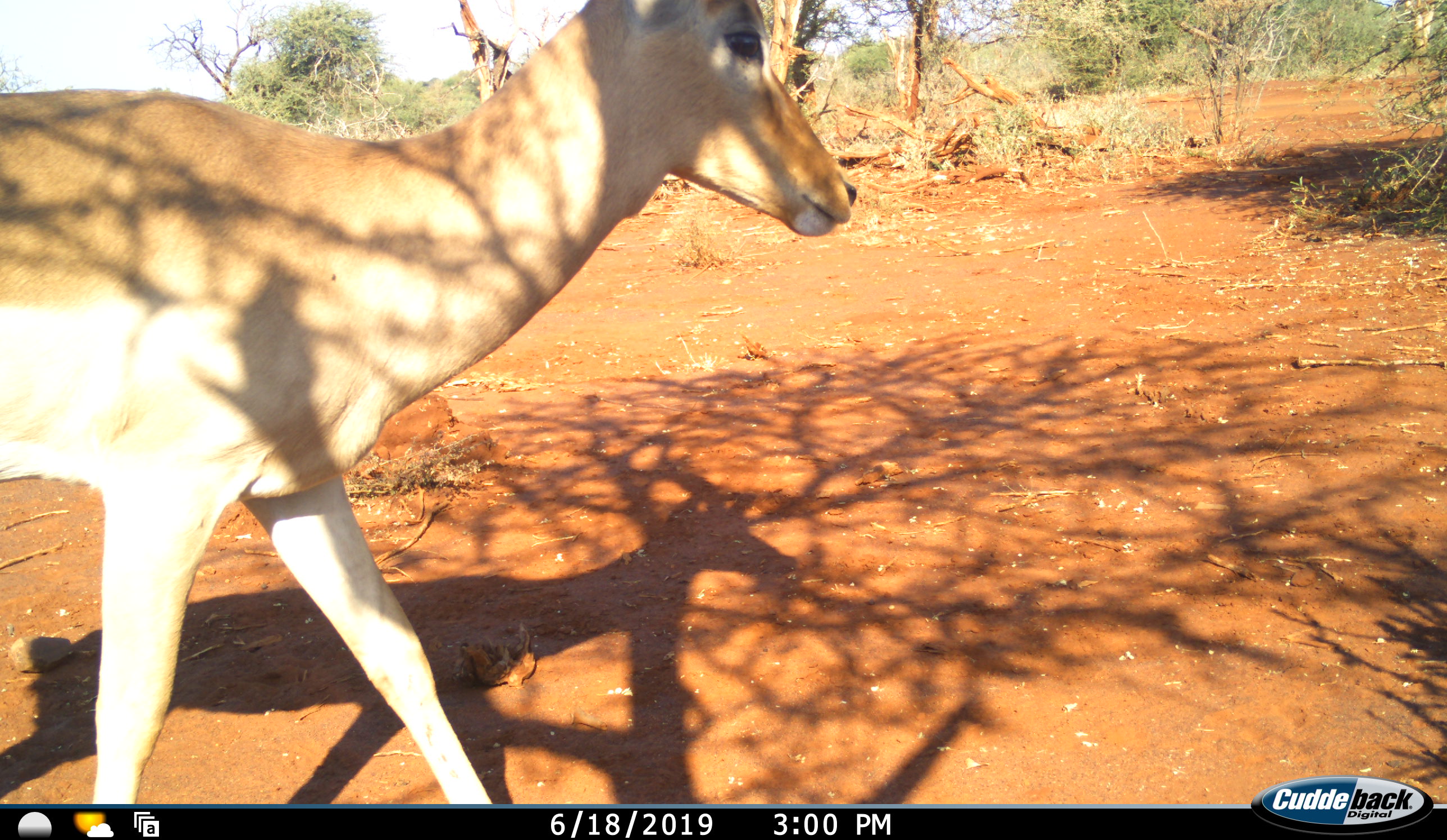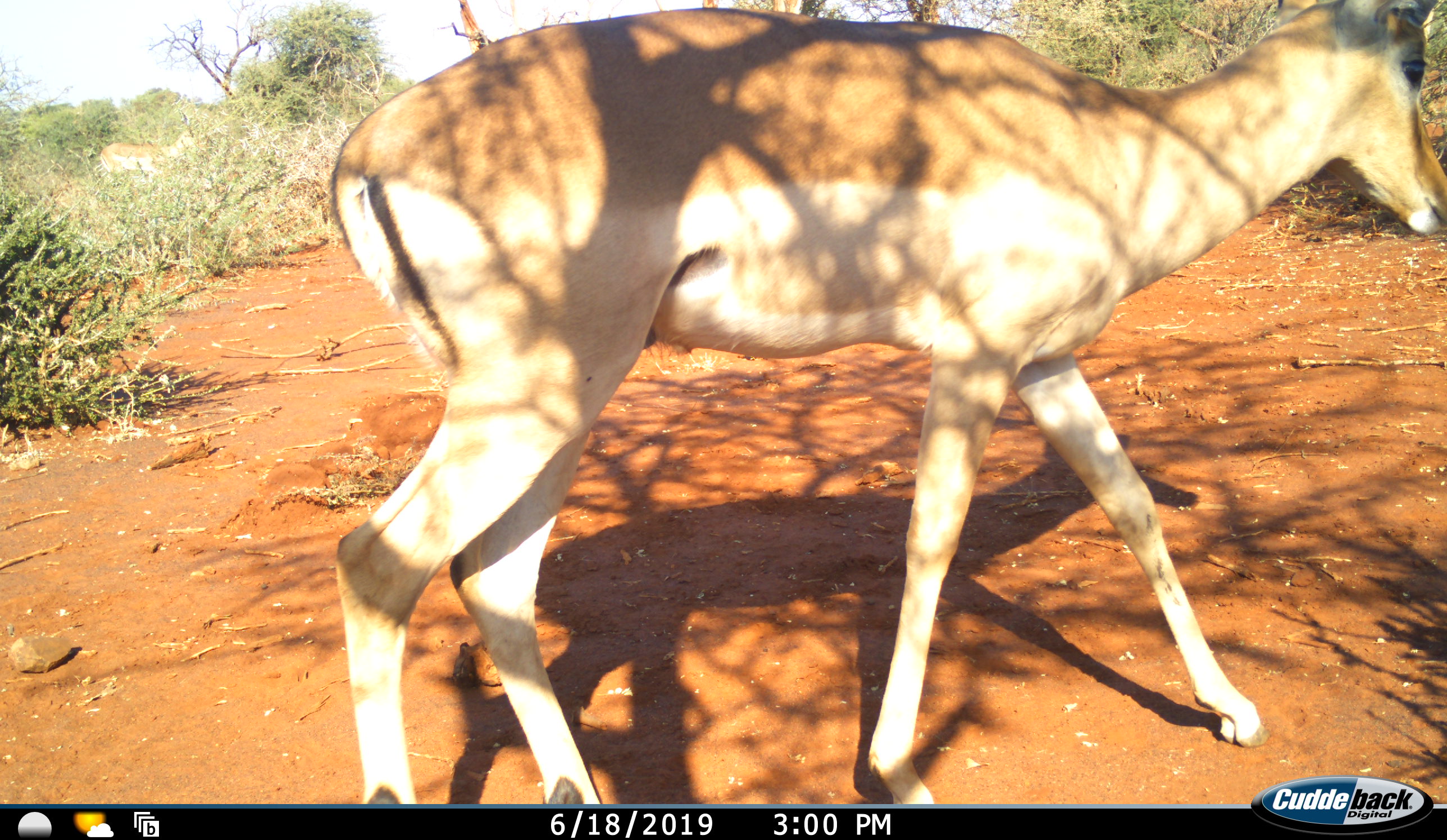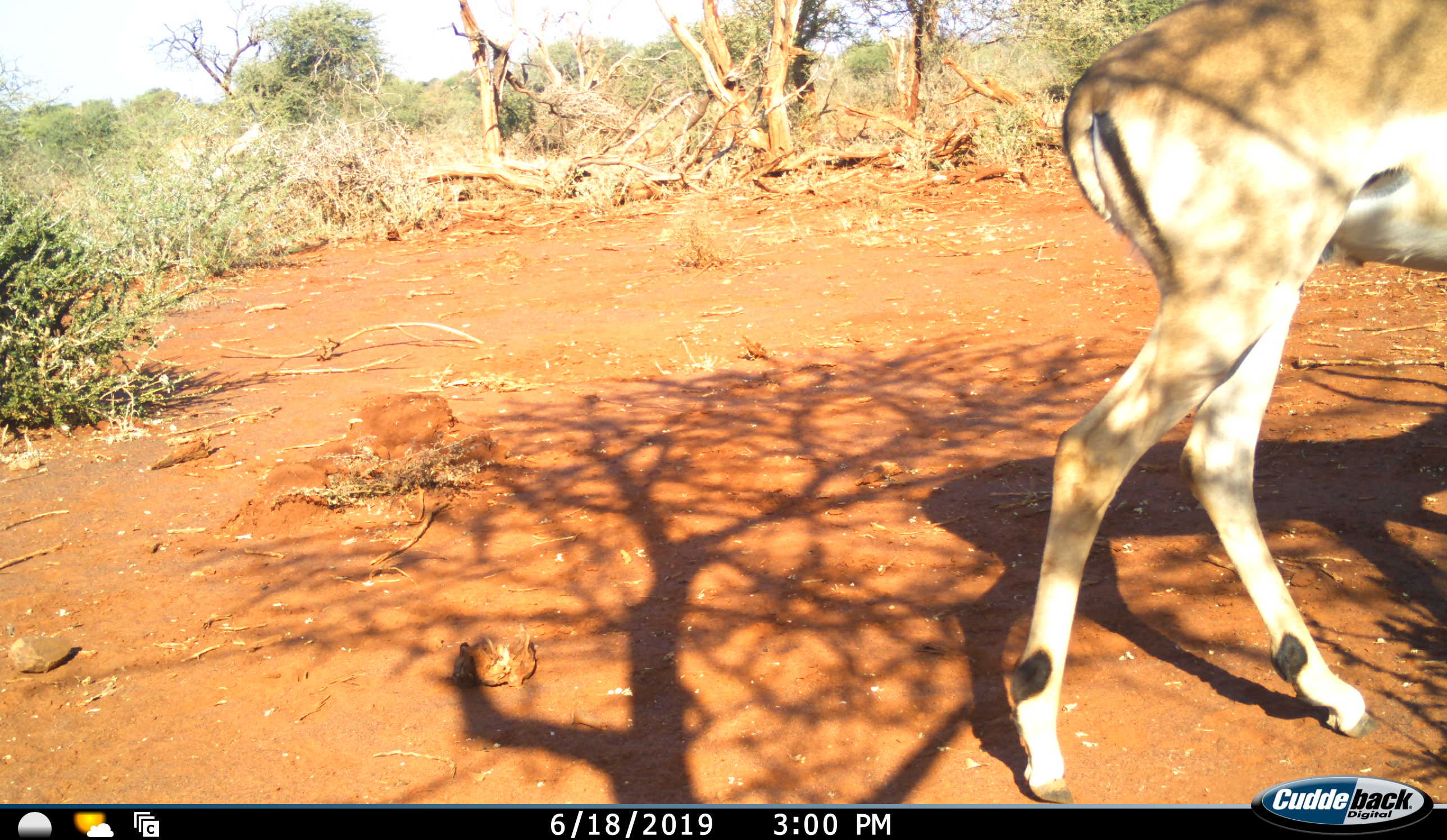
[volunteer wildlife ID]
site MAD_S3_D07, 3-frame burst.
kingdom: Animalia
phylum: Chordata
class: Mammalia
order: Artiodactyla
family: Bovidae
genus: Aepyceros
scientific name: Aepyceros melampus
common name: impala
Impala (Aepyceros melampus), count 1. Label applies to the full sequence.